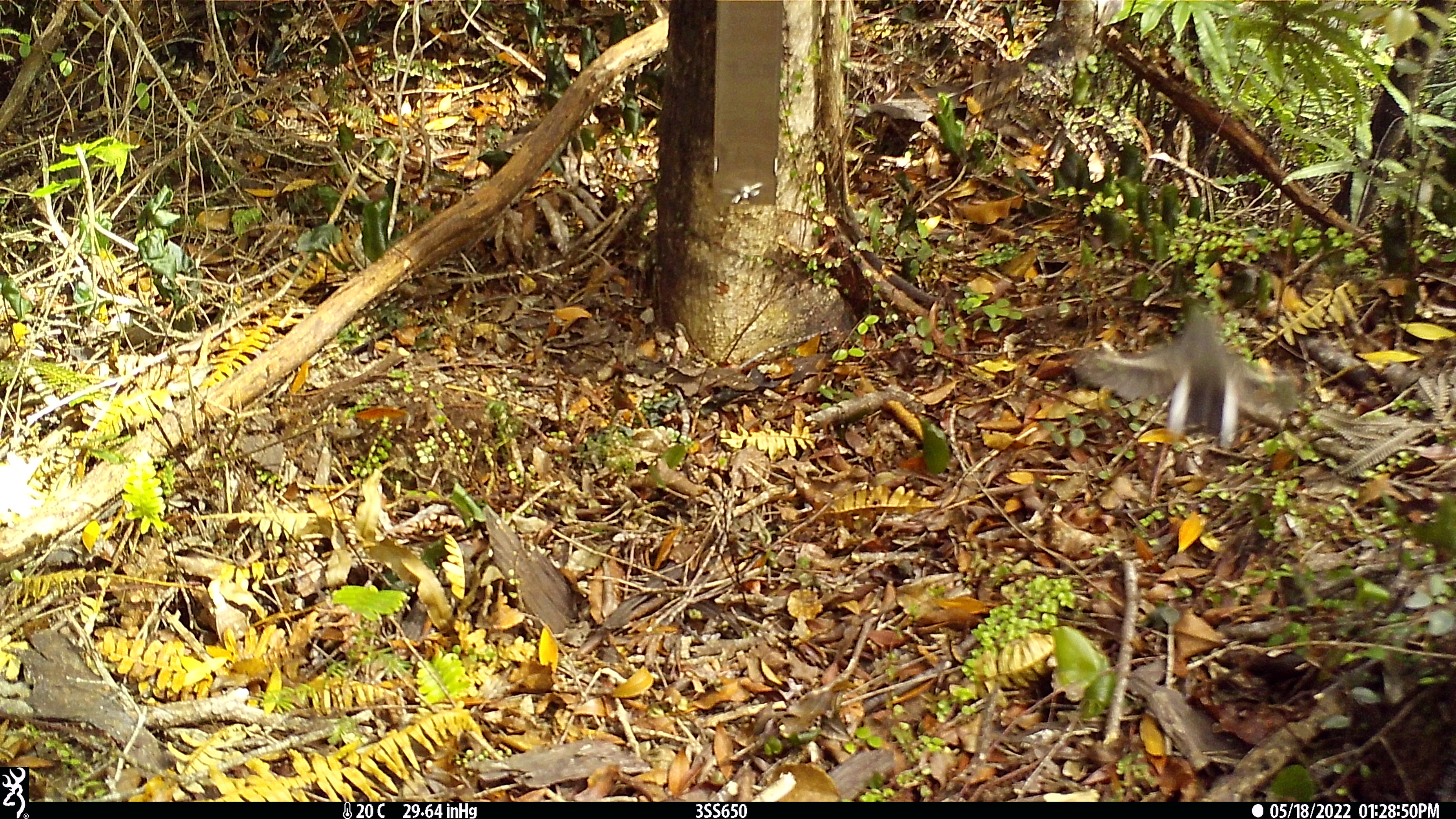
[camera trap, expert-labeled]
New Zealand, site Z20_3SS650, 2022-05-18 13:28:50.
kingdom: Animalia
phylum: Chordata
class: Aves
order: Passeriformes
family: Petroicidae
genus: Petroica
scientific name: Petroica macrocephala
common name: tomtit